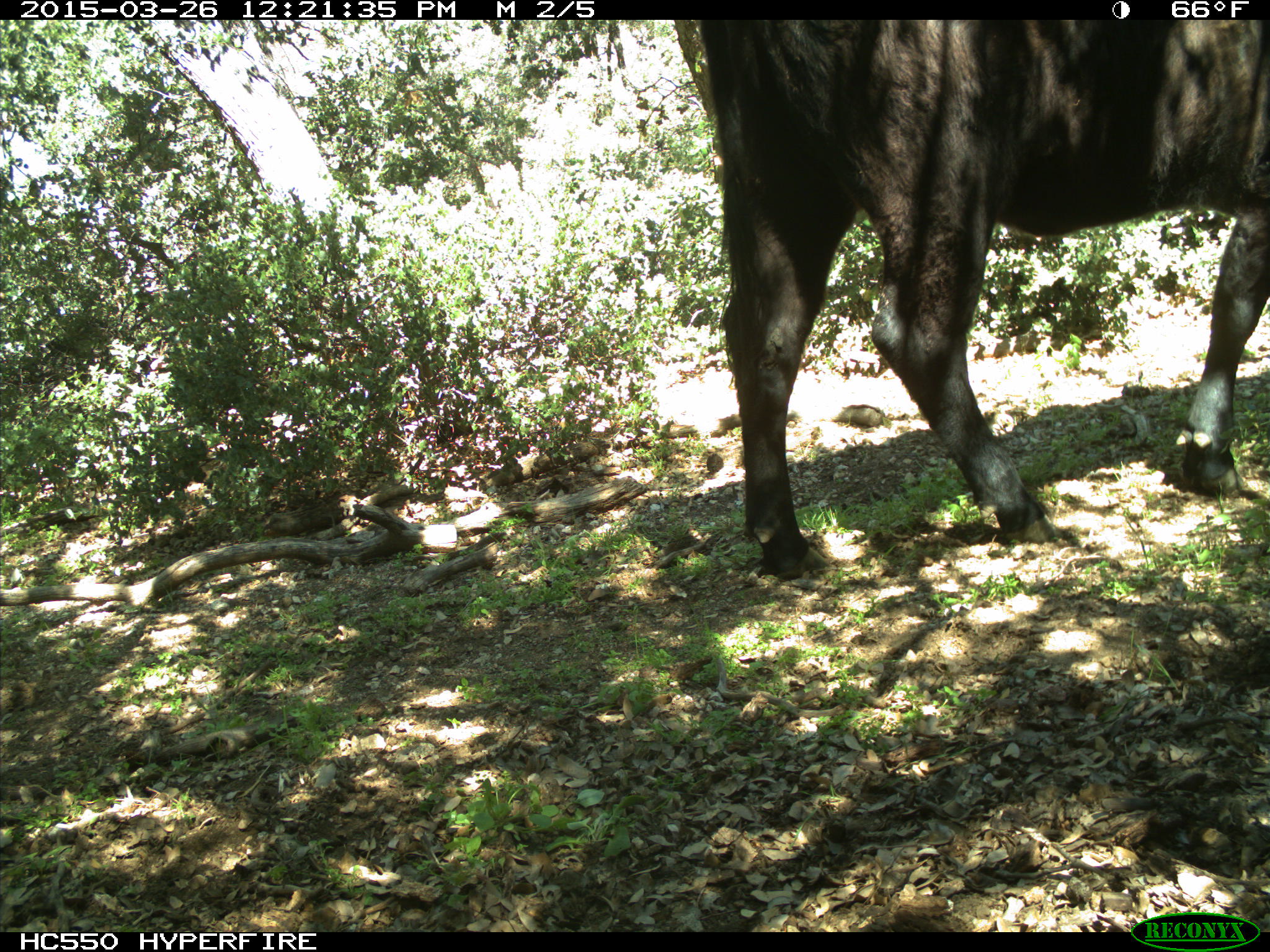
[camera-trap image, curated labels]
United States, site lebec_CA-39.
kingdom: Animalia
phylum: Chordata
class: Mammalia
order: Artiodactyla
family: Bovidae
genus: Bos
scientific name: Bos taurus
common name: domestic cow